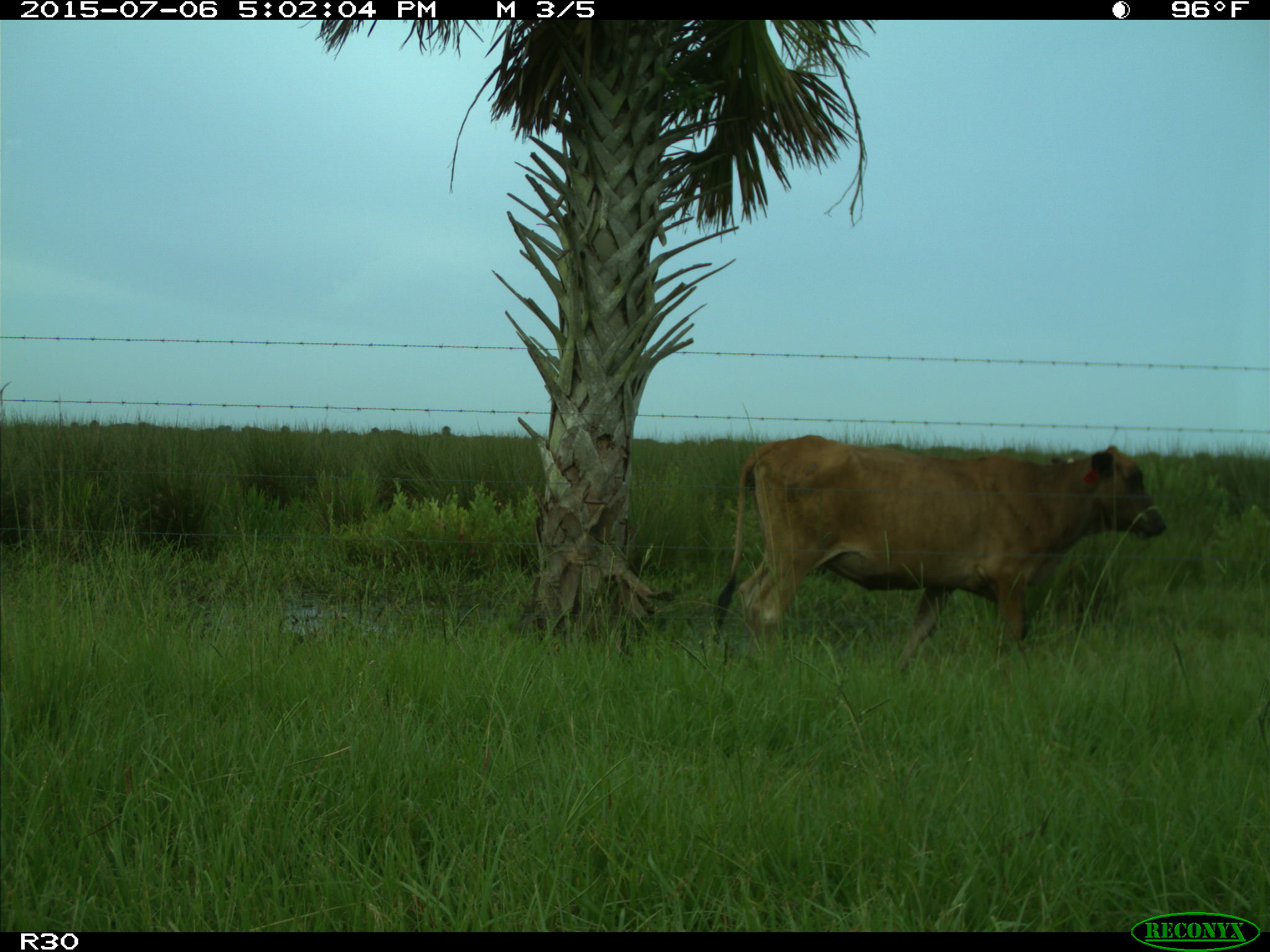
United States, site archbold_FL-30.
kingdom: Animalia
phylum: Chordata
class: Mammalia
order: Artiodactyla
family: Bovidae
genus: Bos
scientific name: Bos taurus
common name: domestic cow